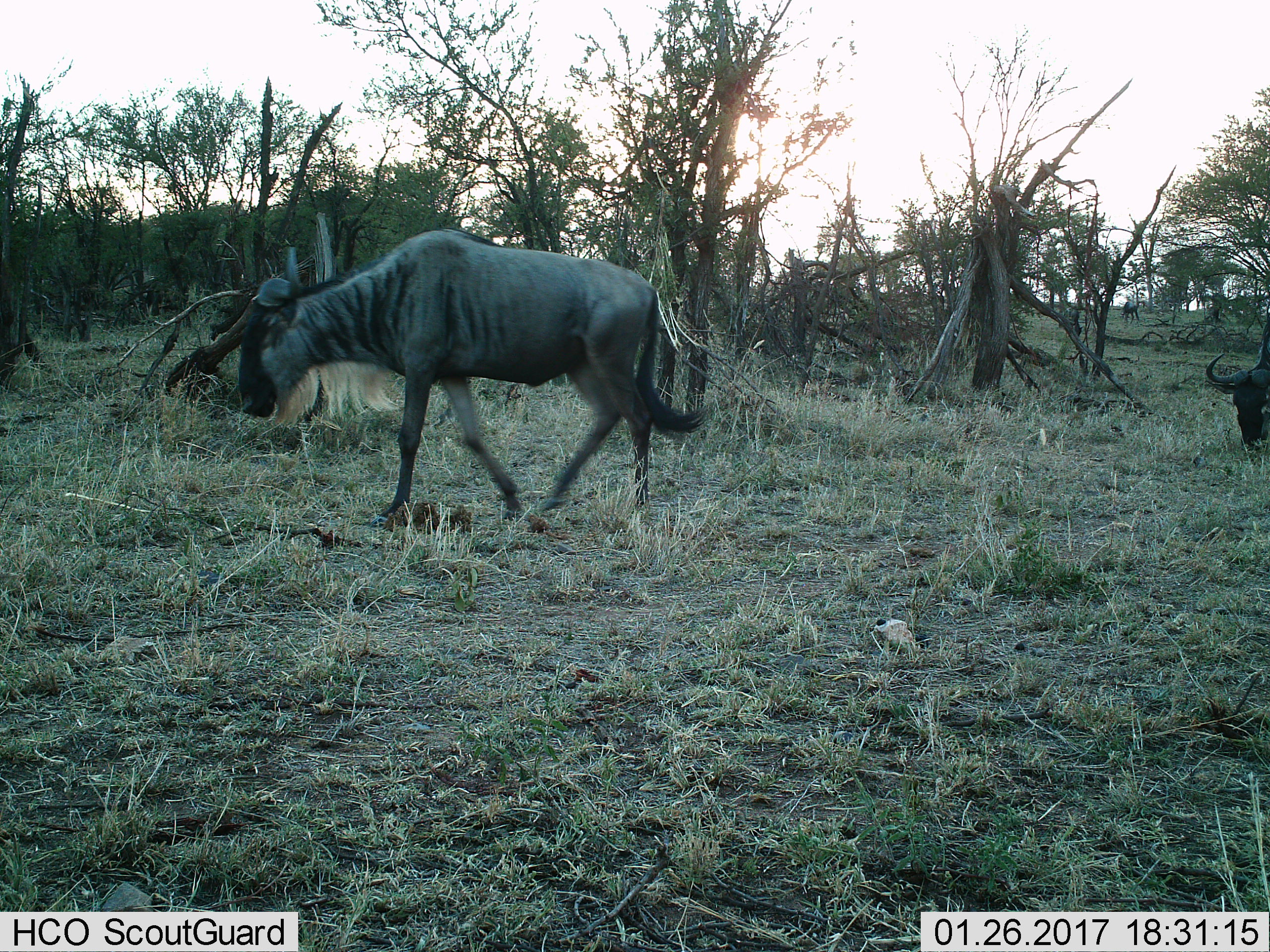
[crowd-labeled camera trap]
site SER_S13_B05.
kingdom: Animalia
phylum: Chordata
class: Mammalia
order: Artiodactyla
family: Bovidae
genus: Connochaetes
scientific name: Connochaetes taurinus taurinus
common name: blue wildebeest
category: wildebeestblue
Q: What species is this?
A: Wildebeestblue (blue wildebeest) (Connochaetes taurinus taurinus).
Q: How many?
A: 2.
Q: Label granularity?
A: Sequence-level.